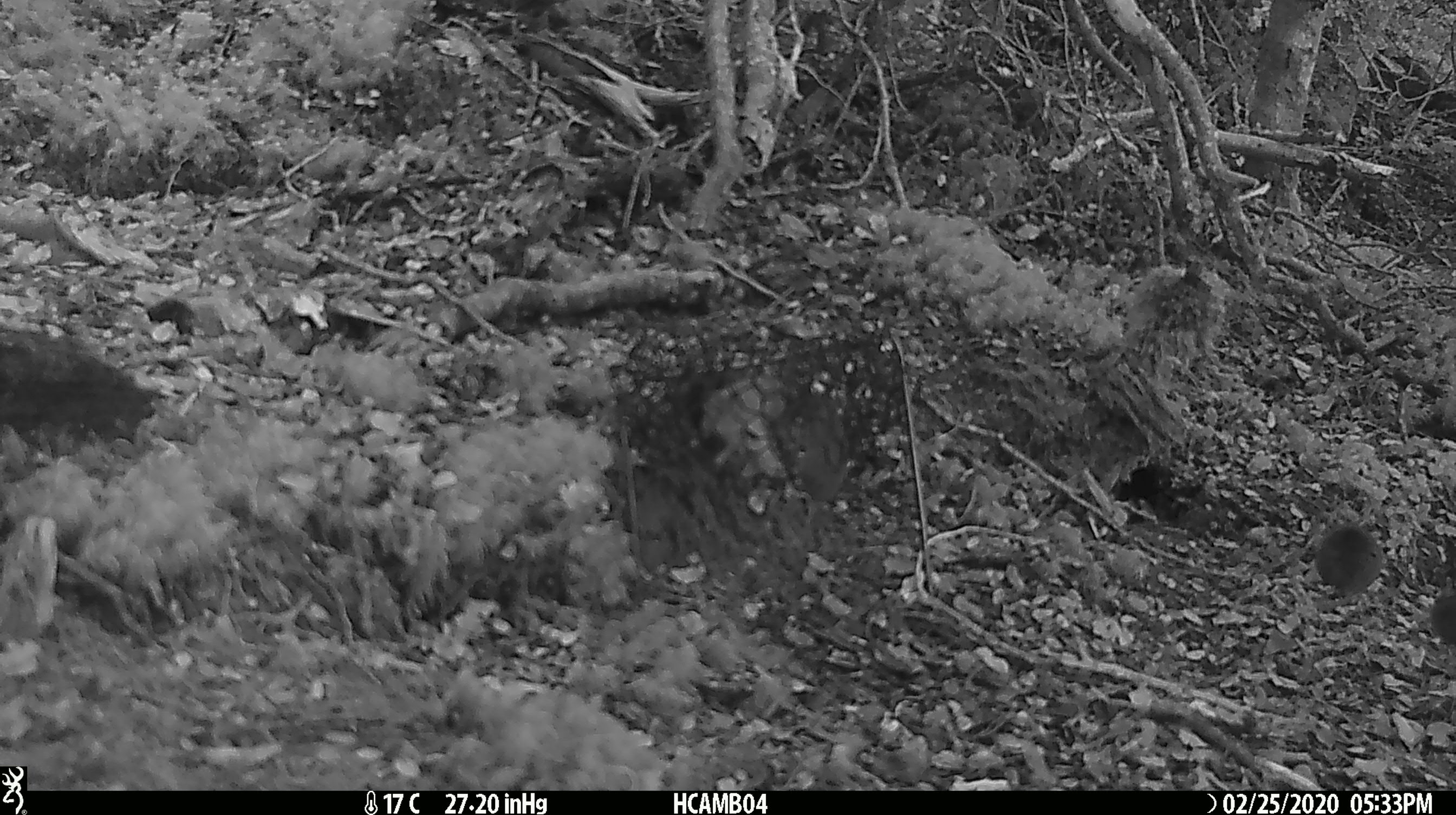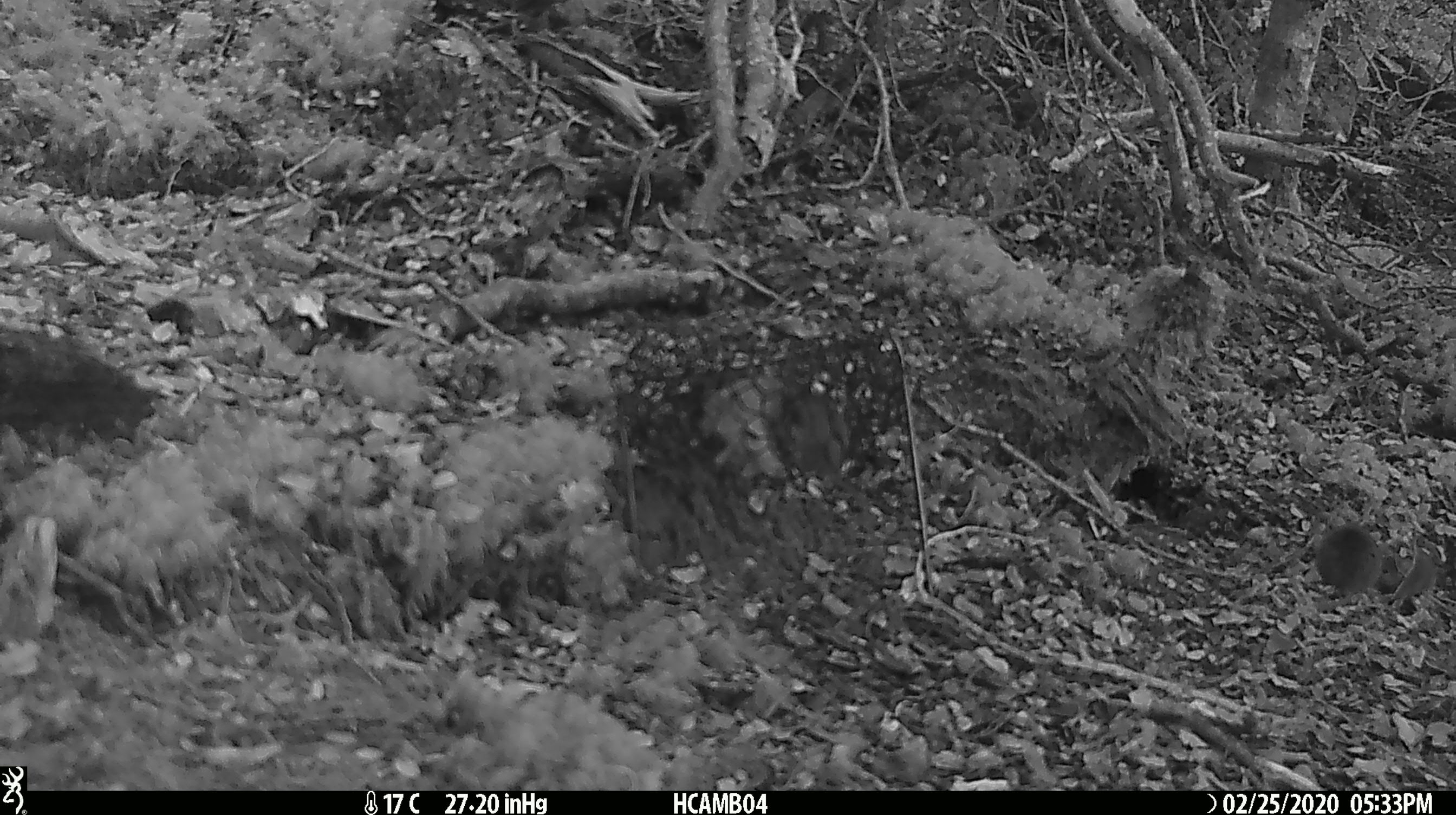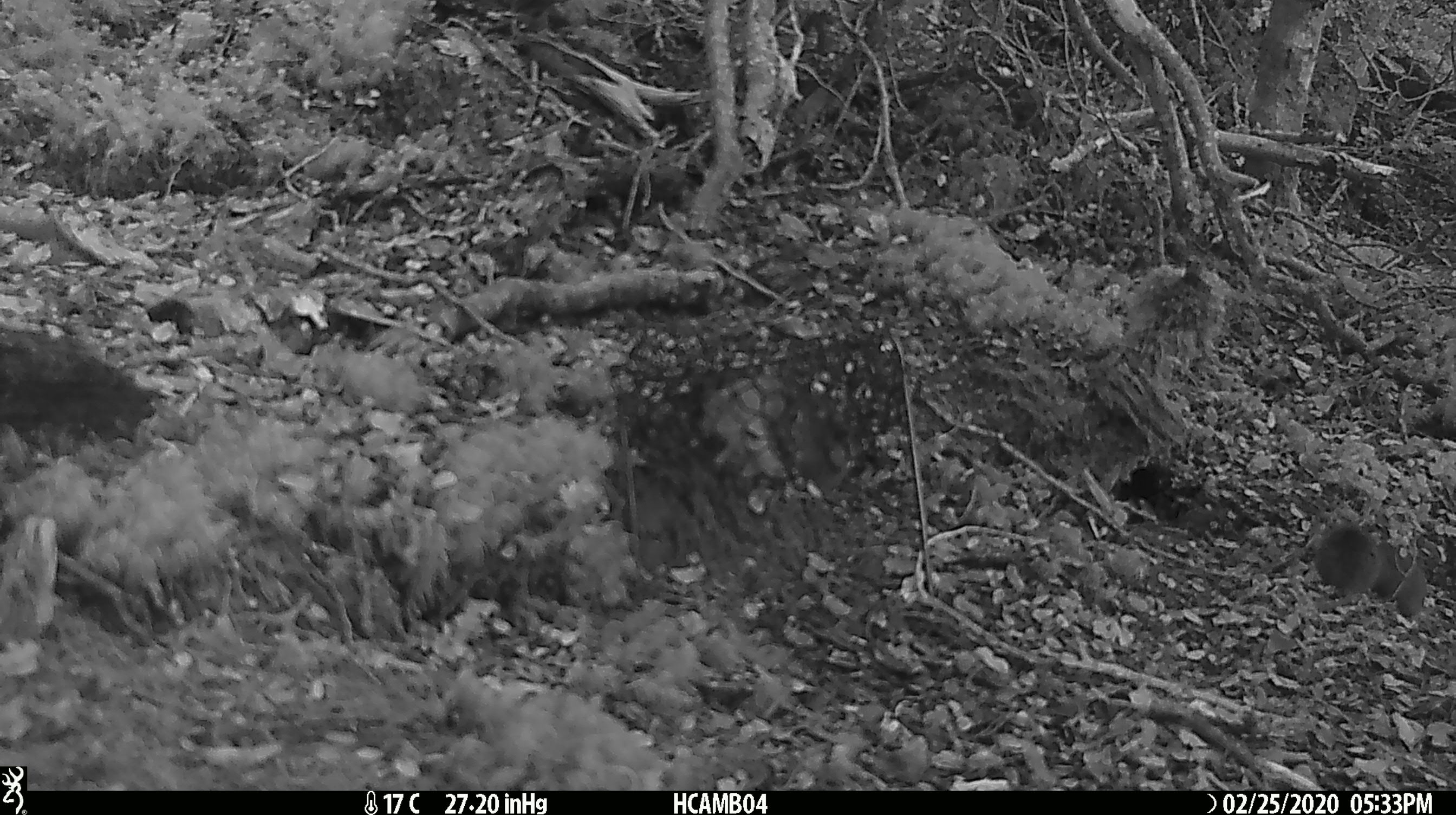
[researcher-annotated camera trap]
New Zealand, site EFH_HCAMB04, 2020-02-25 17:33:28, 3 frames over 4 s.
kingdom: Animalia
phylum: Chordata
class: Mammalia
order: Rodentia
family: Muridae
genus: Mus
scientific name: Mus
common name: mouse